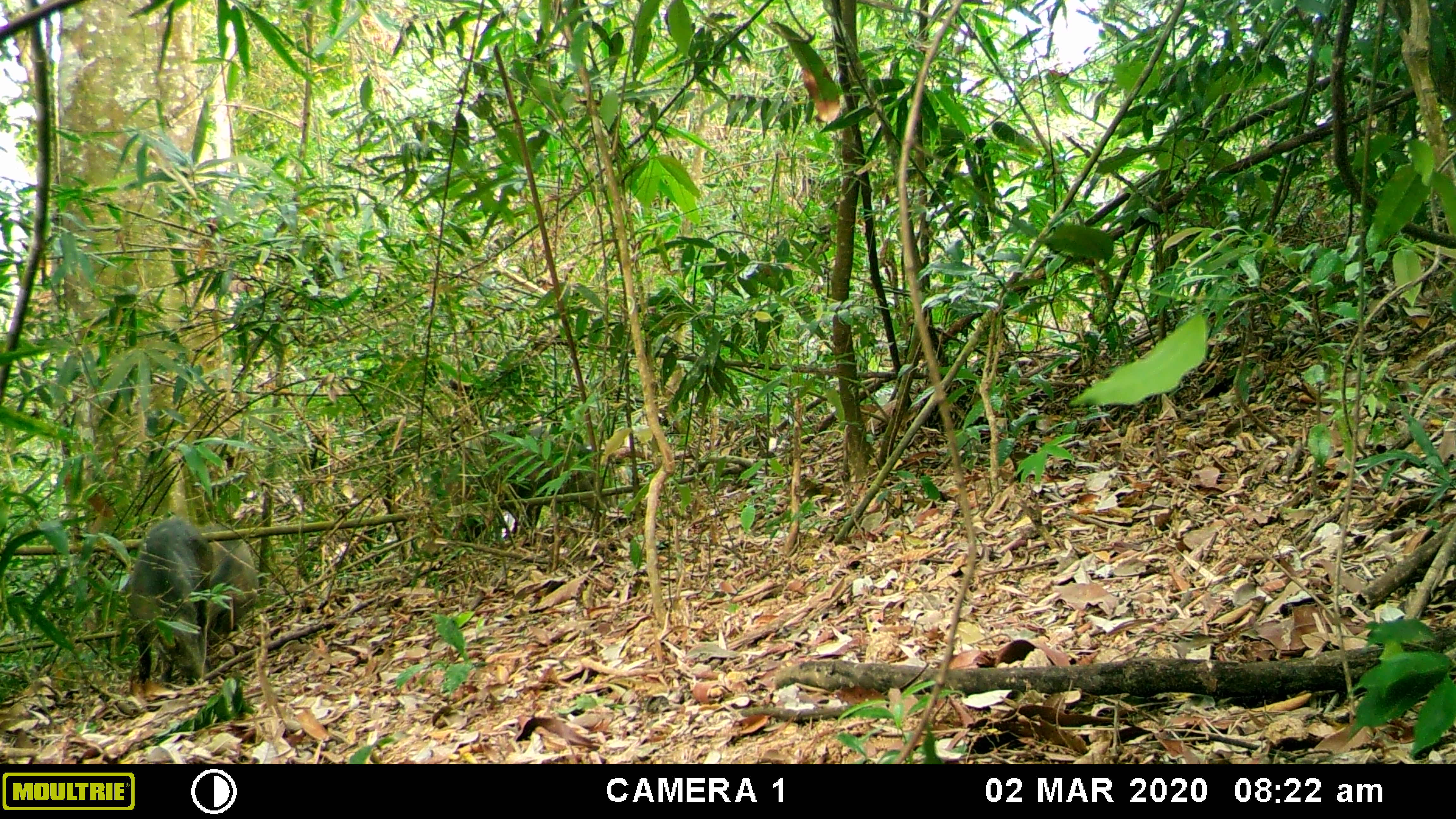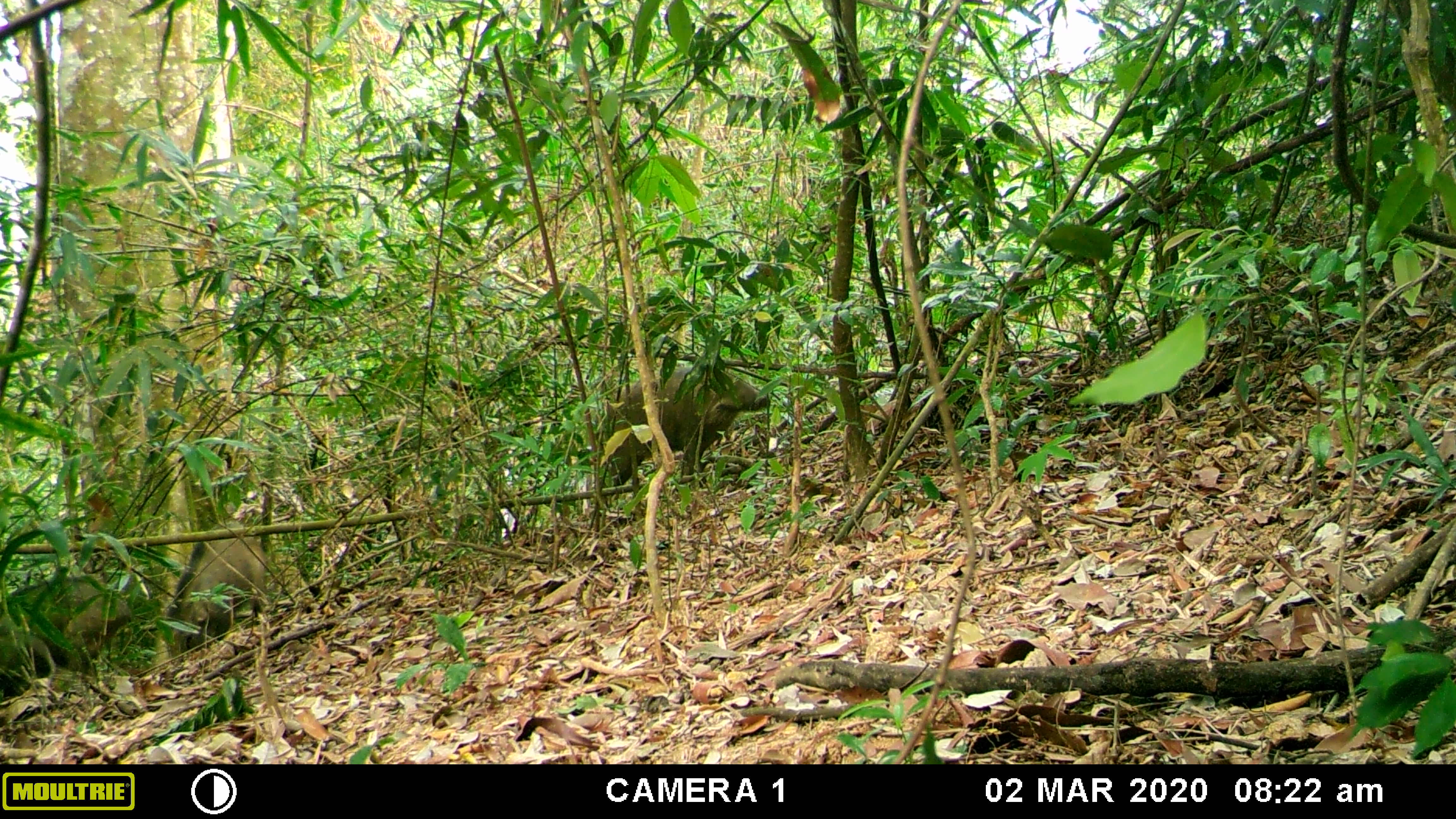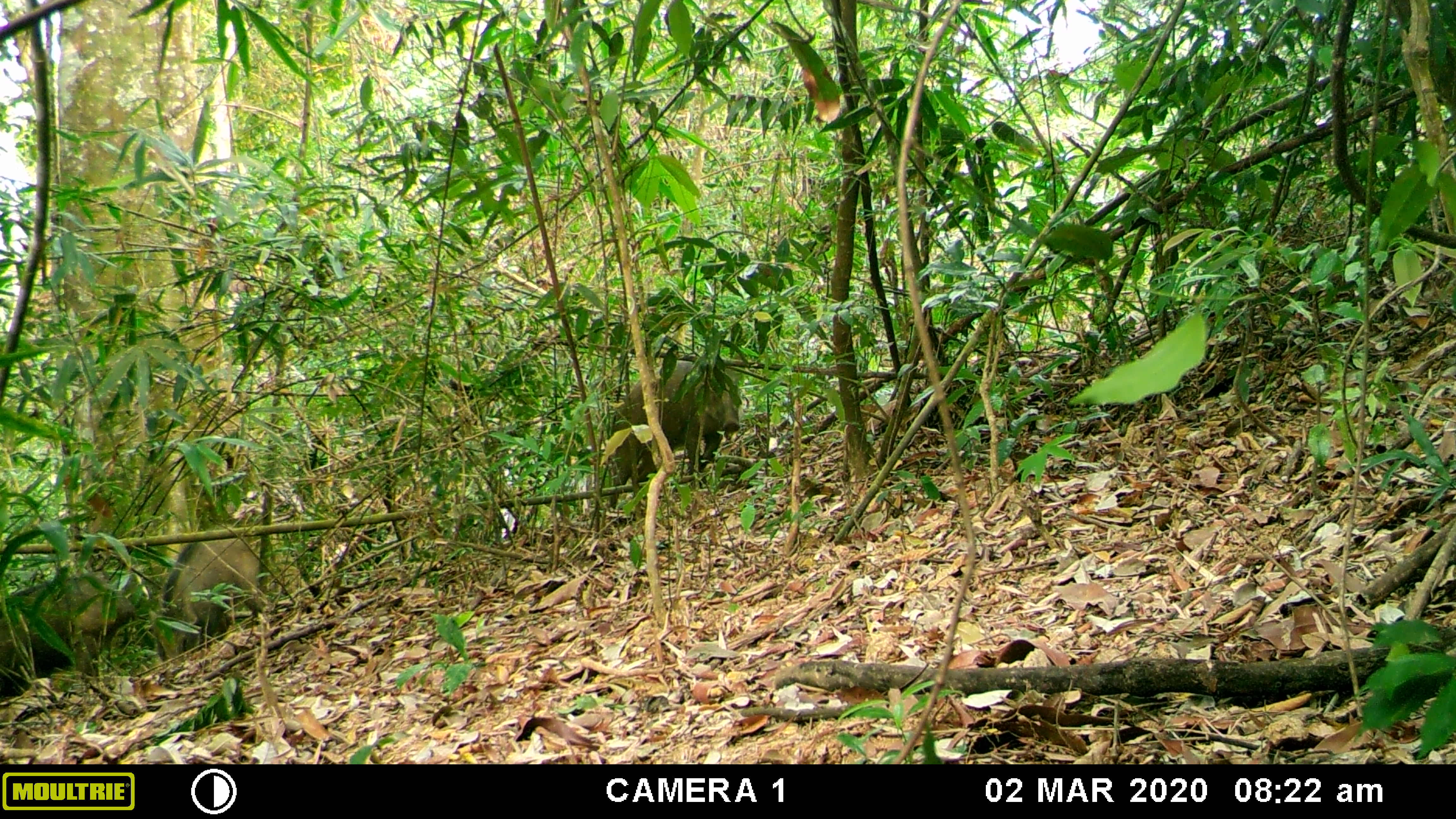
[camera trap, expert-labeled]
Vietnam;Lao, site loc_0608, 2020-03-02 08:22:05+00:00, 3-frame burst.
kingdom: Animalia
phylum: Chordata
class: Mammalia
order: Artiodactyla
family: Suidae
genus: Sus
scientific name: Sus scrofa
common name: eurasian wild pig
Eurasian wild pig (Sus scrofa). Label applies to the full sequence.